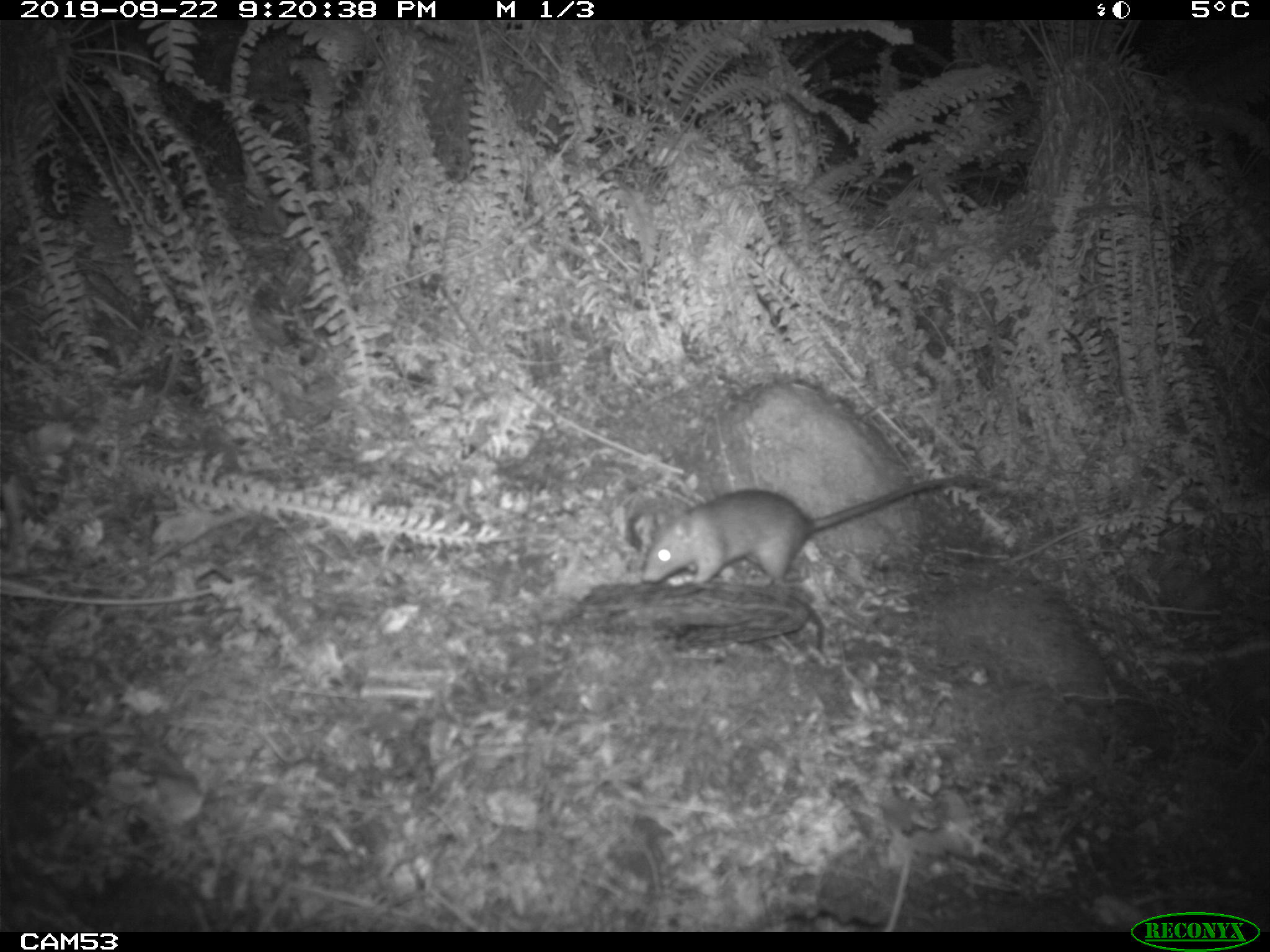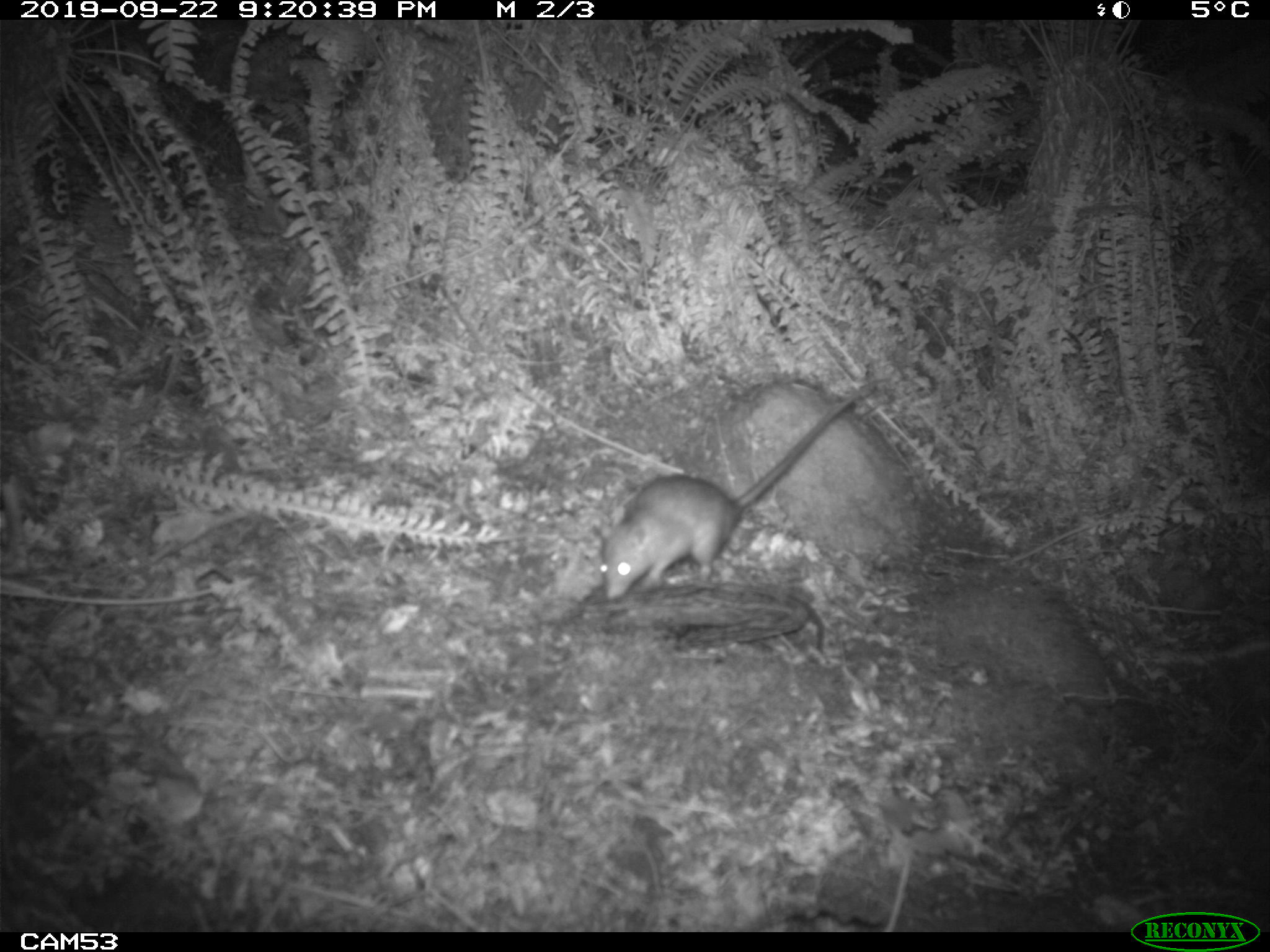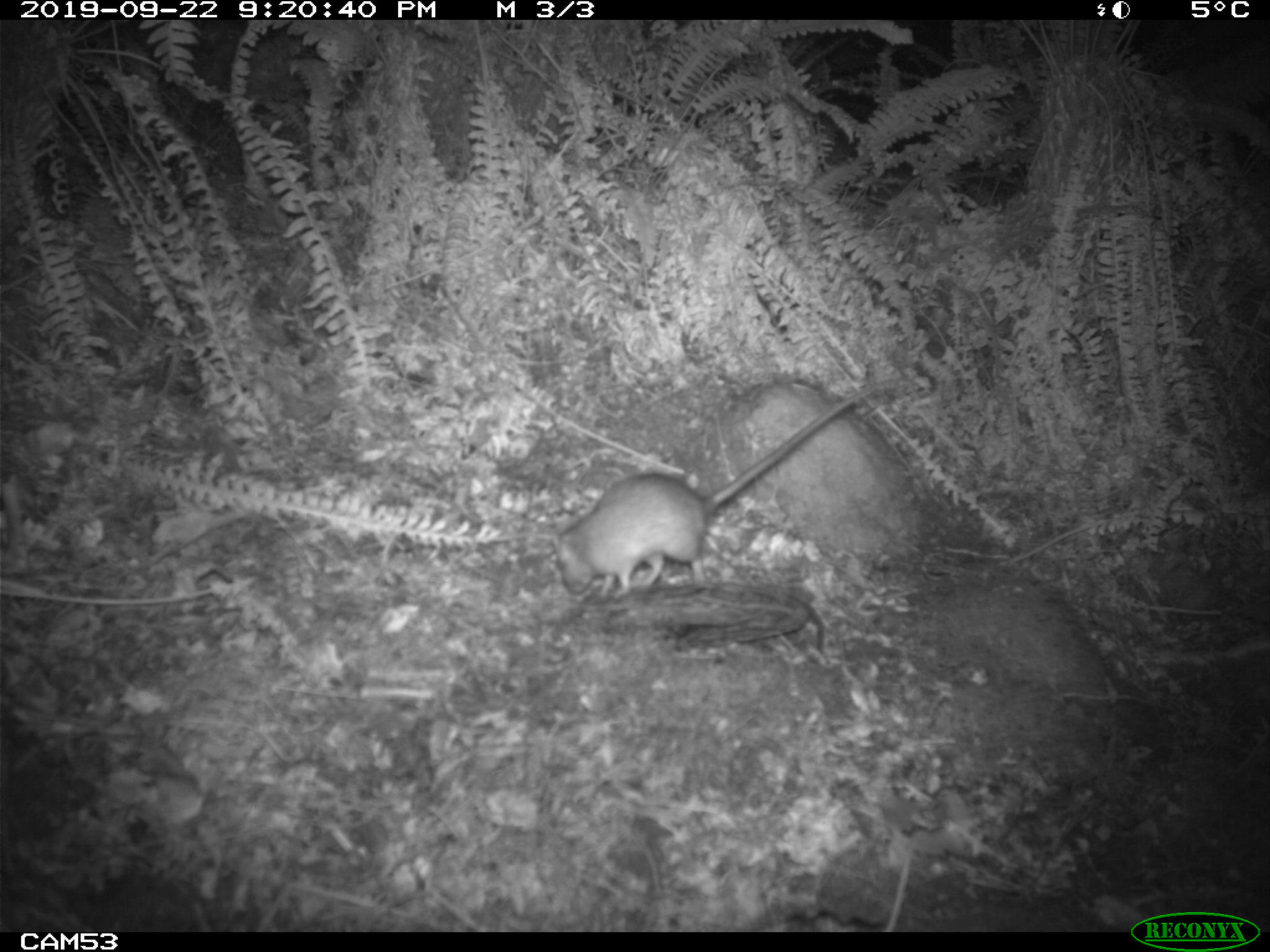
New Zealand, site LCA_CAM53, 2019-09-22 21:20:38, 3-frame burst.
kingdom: Animalia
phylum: Chordata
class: Mammalia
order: Rodentia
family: Muridae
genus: Rattus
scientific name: Rattus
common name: rat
Rat (Rattus).